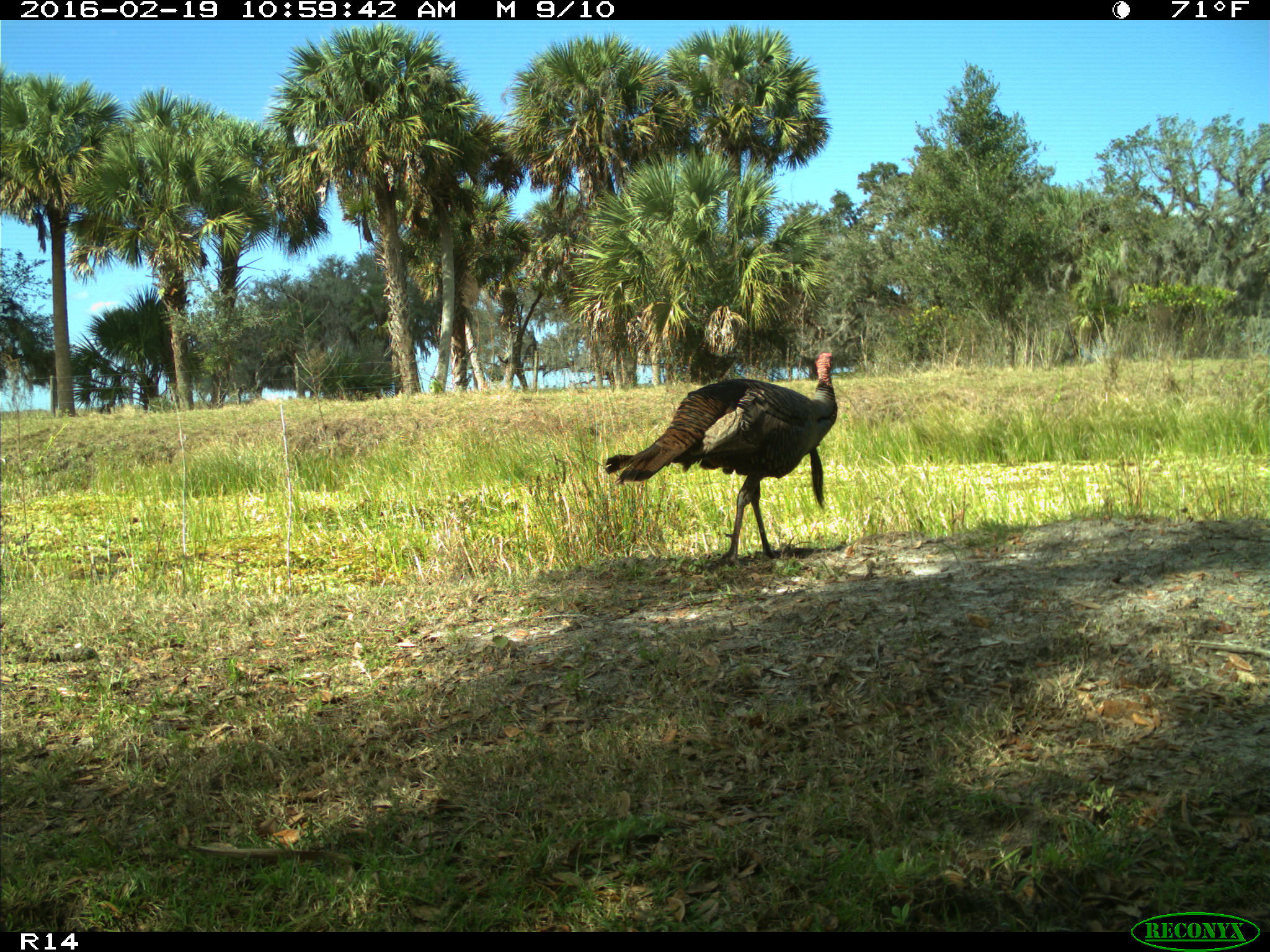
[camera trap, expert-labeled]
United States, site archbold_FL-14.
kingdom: Animalia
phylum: Chordata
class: Aves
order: Galliformes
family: Phasianidae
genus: Meleagris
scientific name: Meleagris gallopavo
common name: wild turkey